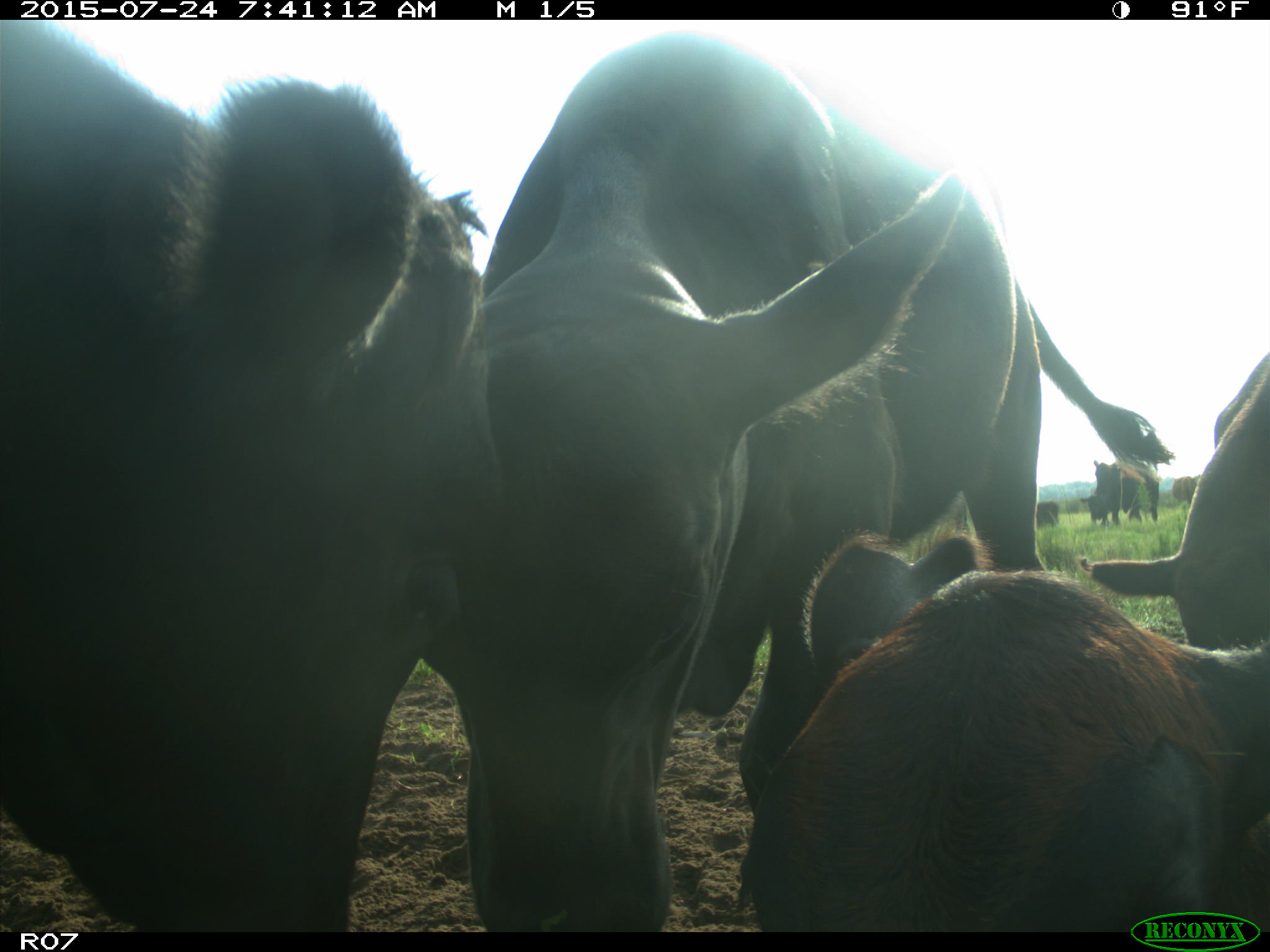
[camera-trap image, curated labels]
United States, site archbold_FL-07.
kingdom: Animalia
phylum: Chordata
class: Mammalia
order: Artiodactyla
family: Bovidae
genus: Bos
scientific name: Bos taurus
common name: domestic cow